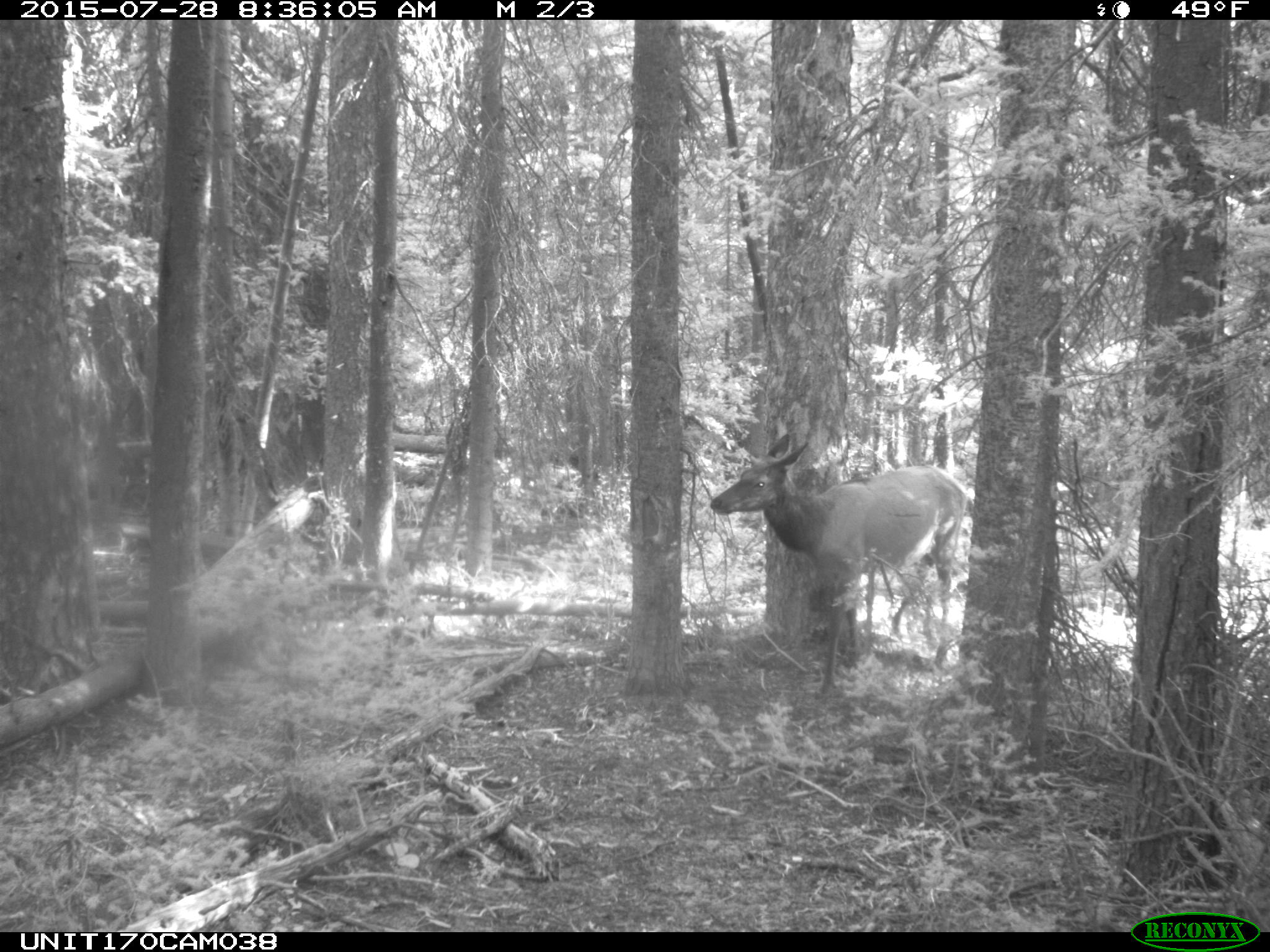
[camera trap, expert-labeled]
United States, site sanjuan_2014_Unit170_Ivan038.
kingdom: Animalia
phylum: Chordata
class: Mammalia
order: Artiodactyla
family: Cervidae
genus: Cervus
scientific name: Cervus elaphus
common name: red deer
Cervus elaphus (red deer).